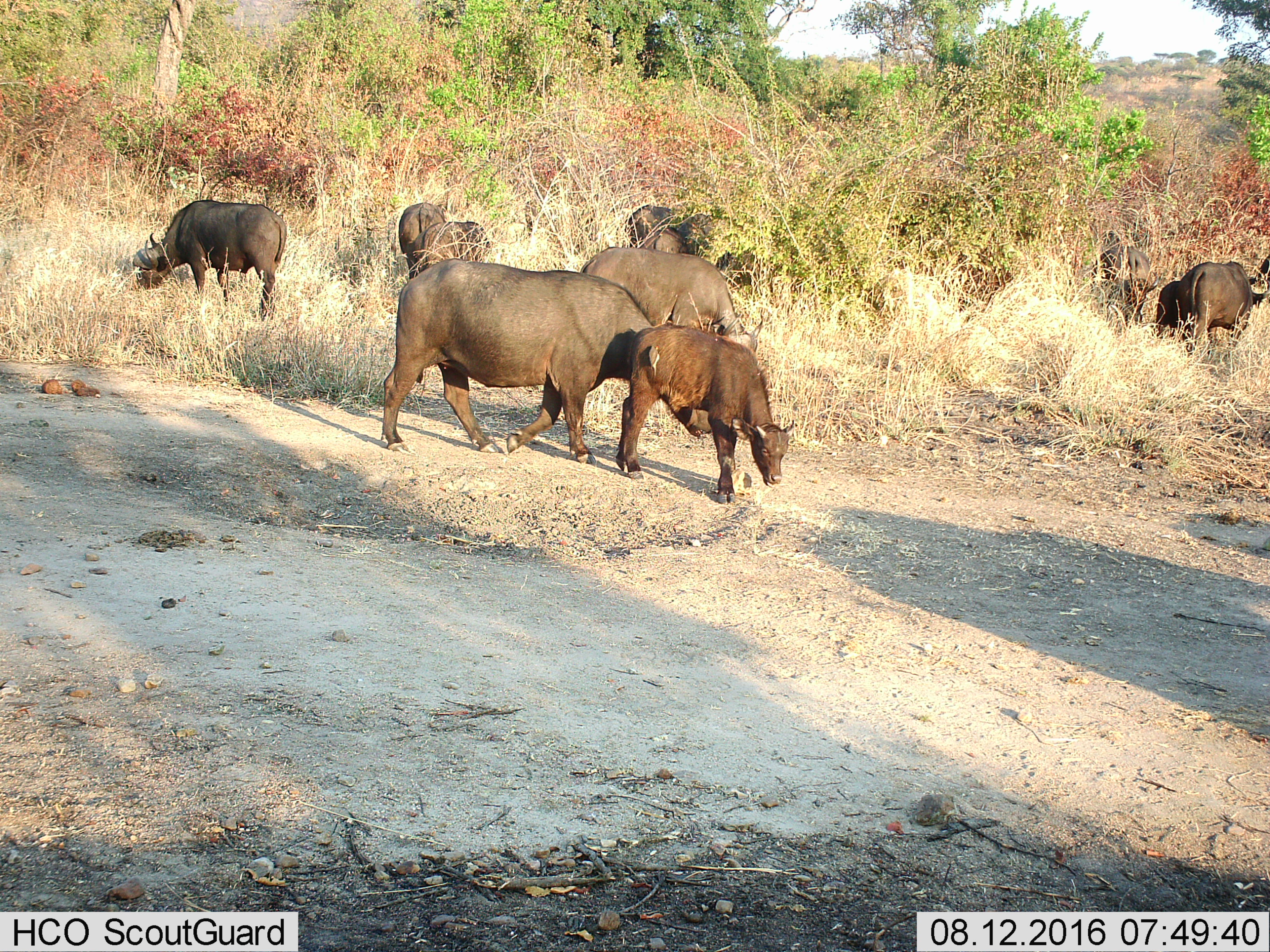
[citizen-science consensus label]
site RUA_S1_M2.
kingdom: Animalia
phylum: Chordata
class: Mammalia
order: Artiodactyla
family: Bovidae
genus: Syncerus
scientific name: Syncerus caffer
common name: african buffalo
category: buffalo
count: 11-50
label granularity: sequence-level